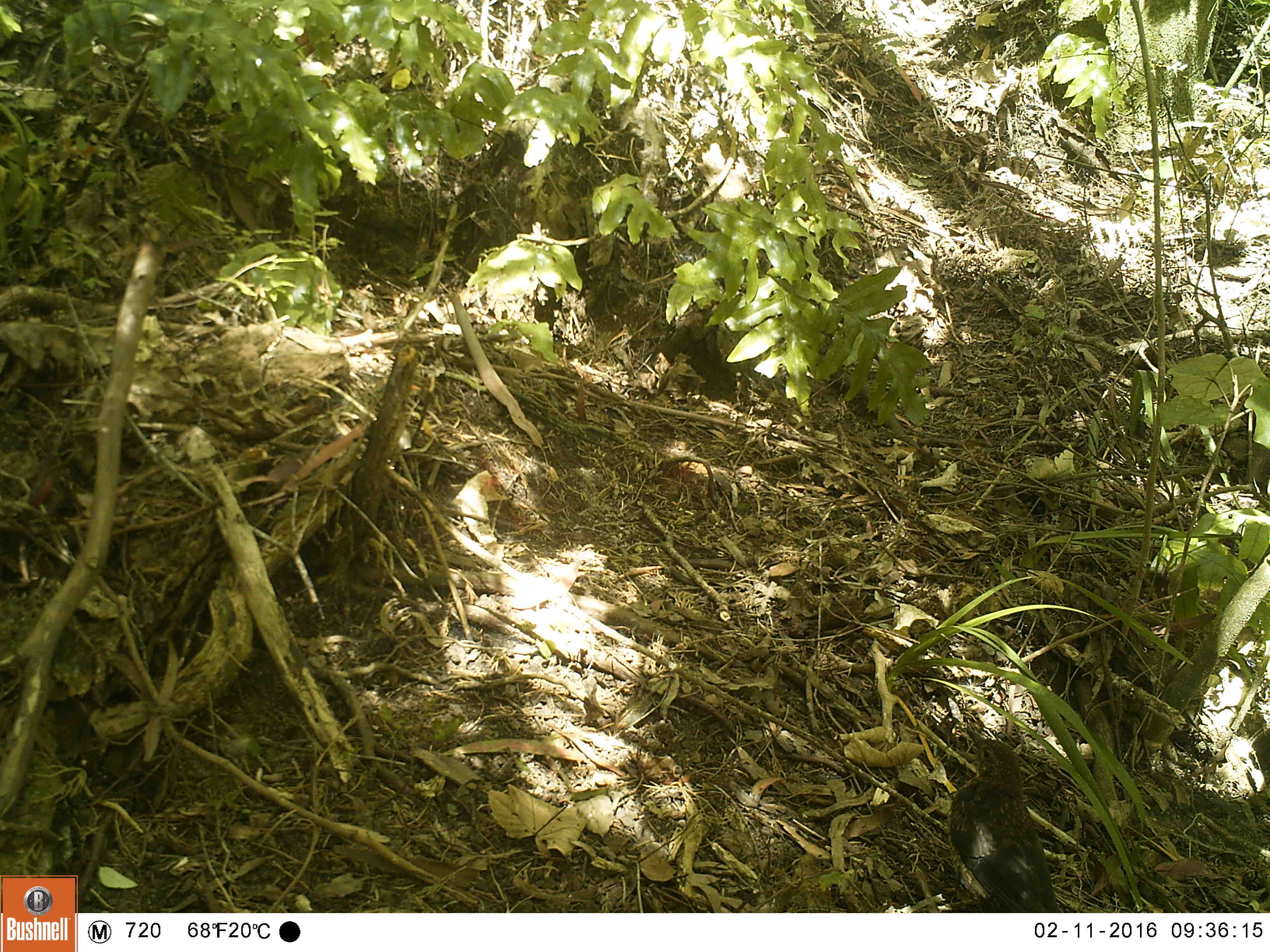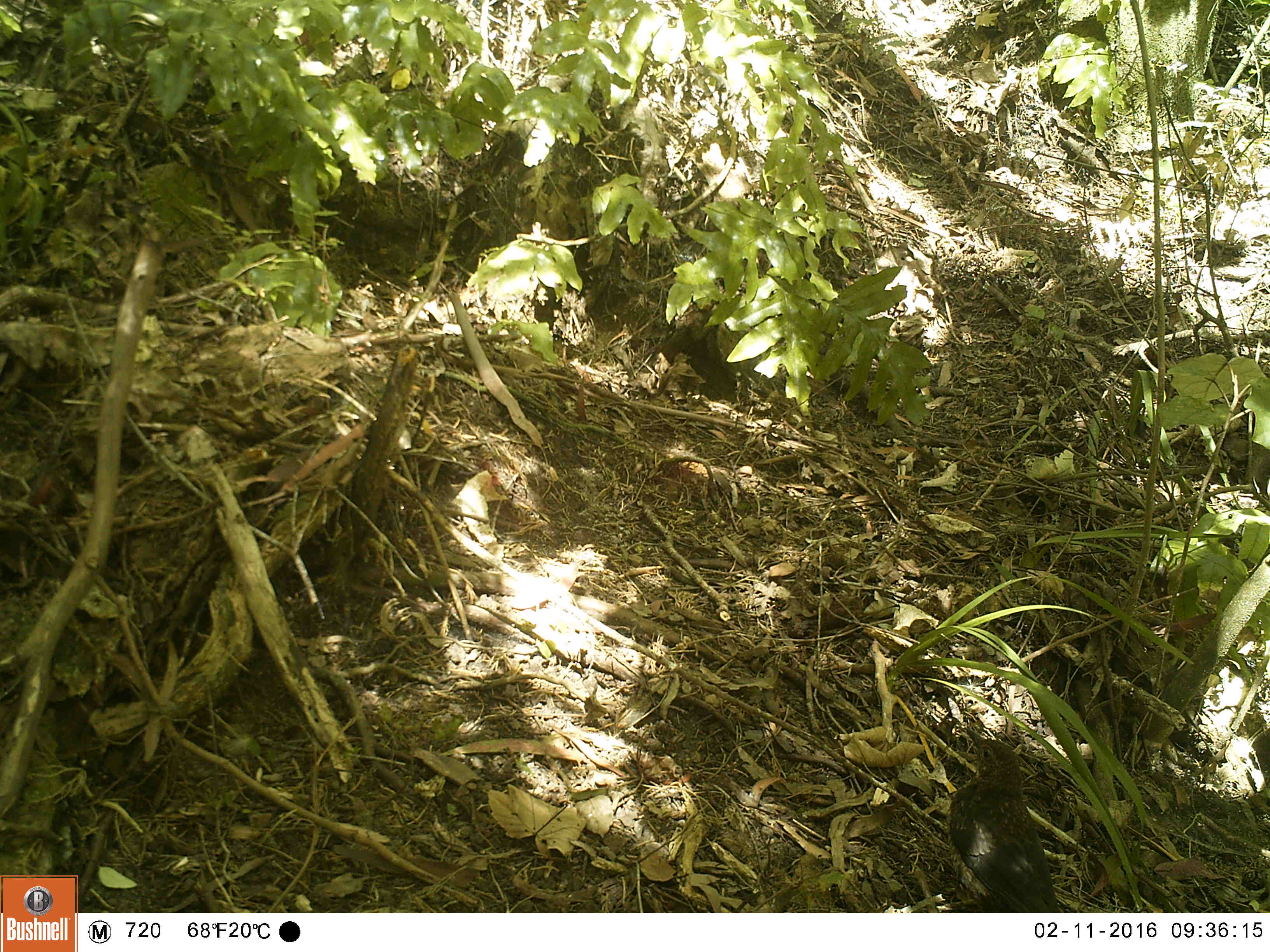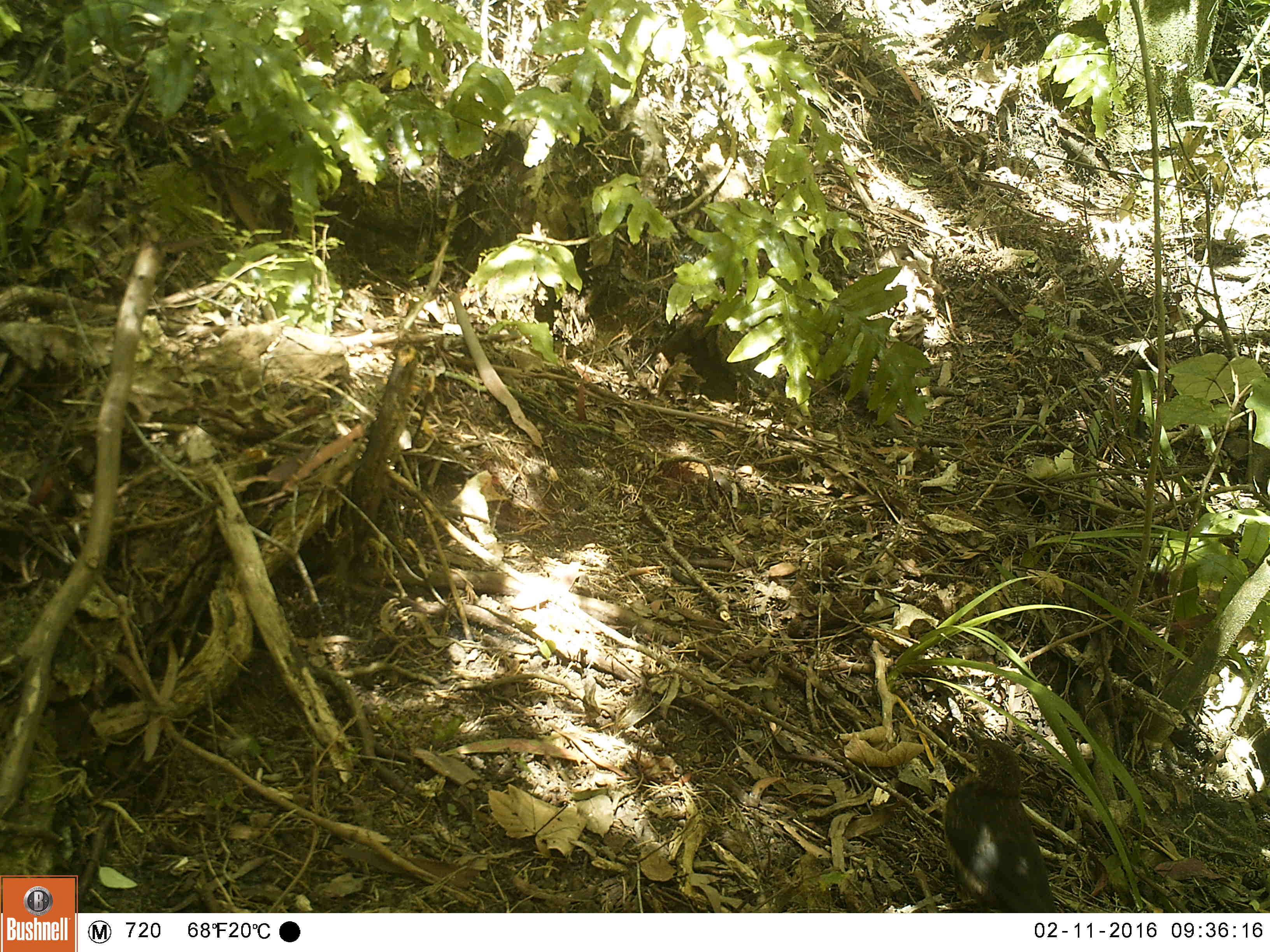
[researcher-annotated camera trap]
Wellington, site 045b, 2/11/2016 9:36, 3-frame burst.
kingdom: Animalia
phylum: Chordata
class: Aves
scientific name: Aves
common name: bird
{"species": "bird (Aves)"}